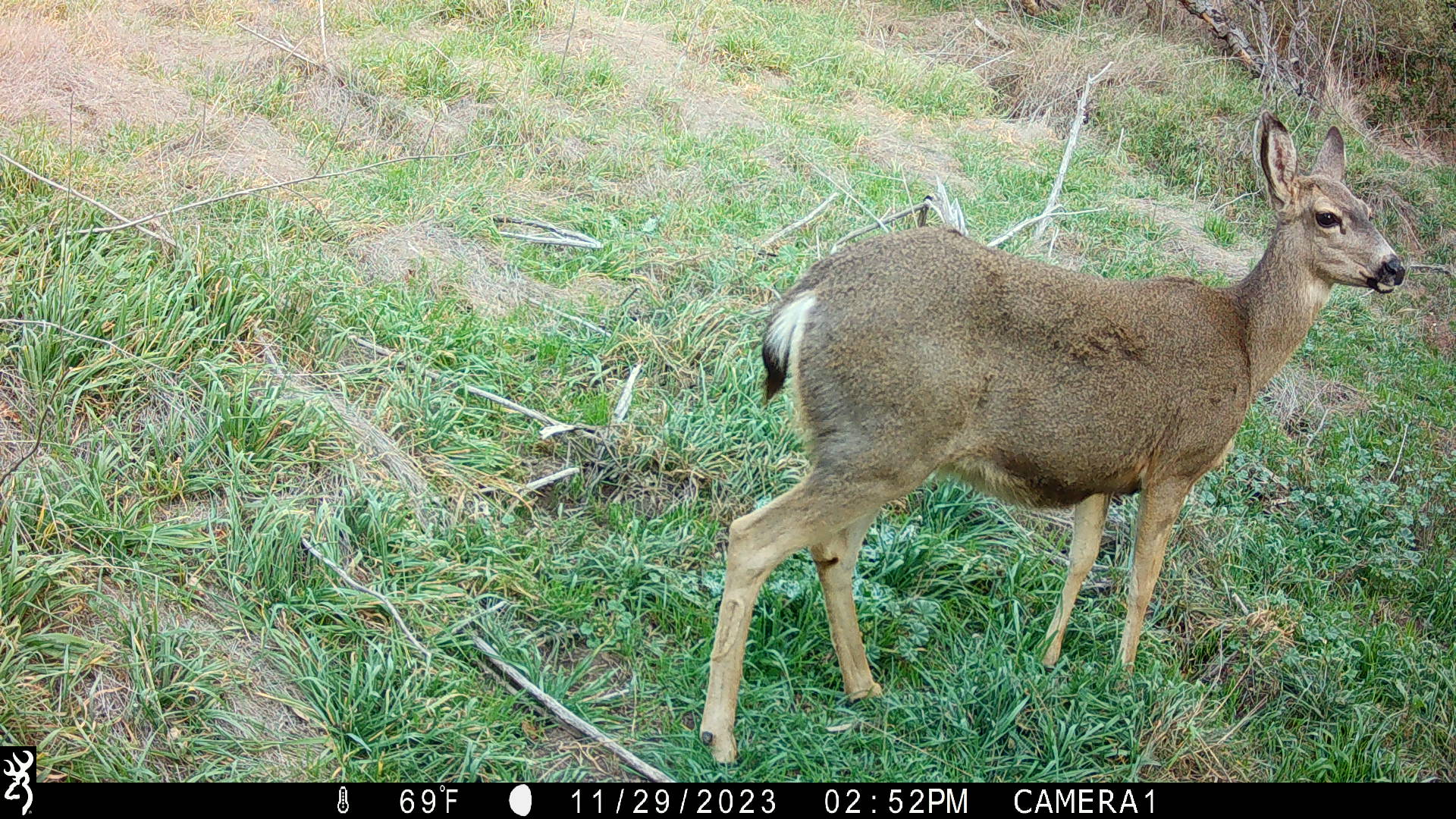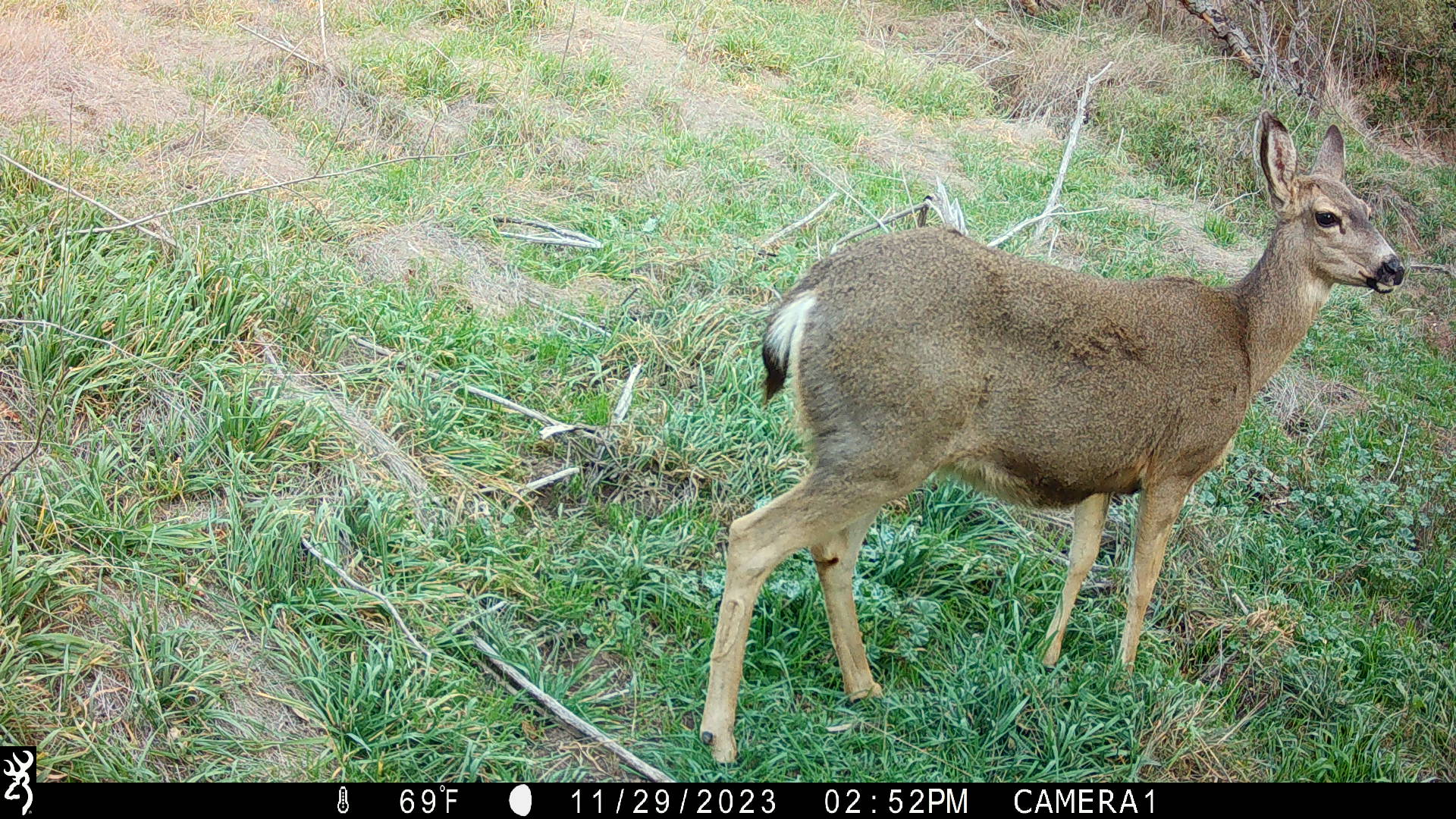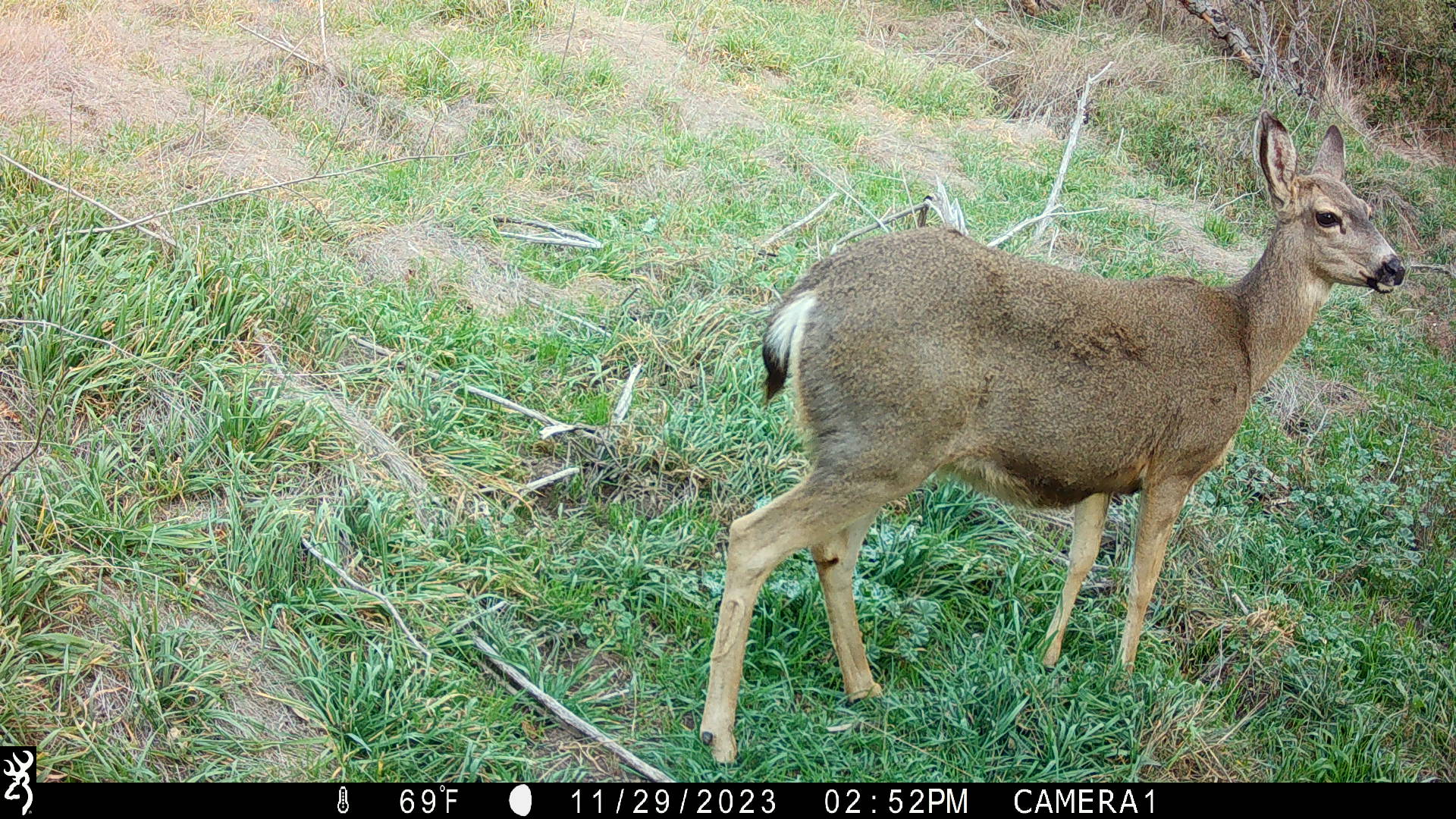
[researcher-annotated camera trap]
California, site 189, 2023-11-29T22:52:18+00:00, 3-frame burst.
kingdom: Animalia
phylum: Chordata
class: Mammalia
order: Artiodactyla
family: Cervidae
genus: Odocoileus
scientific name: Odocoileus hemionus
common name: mule deer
Mule deer (Odocoileus hemionus).